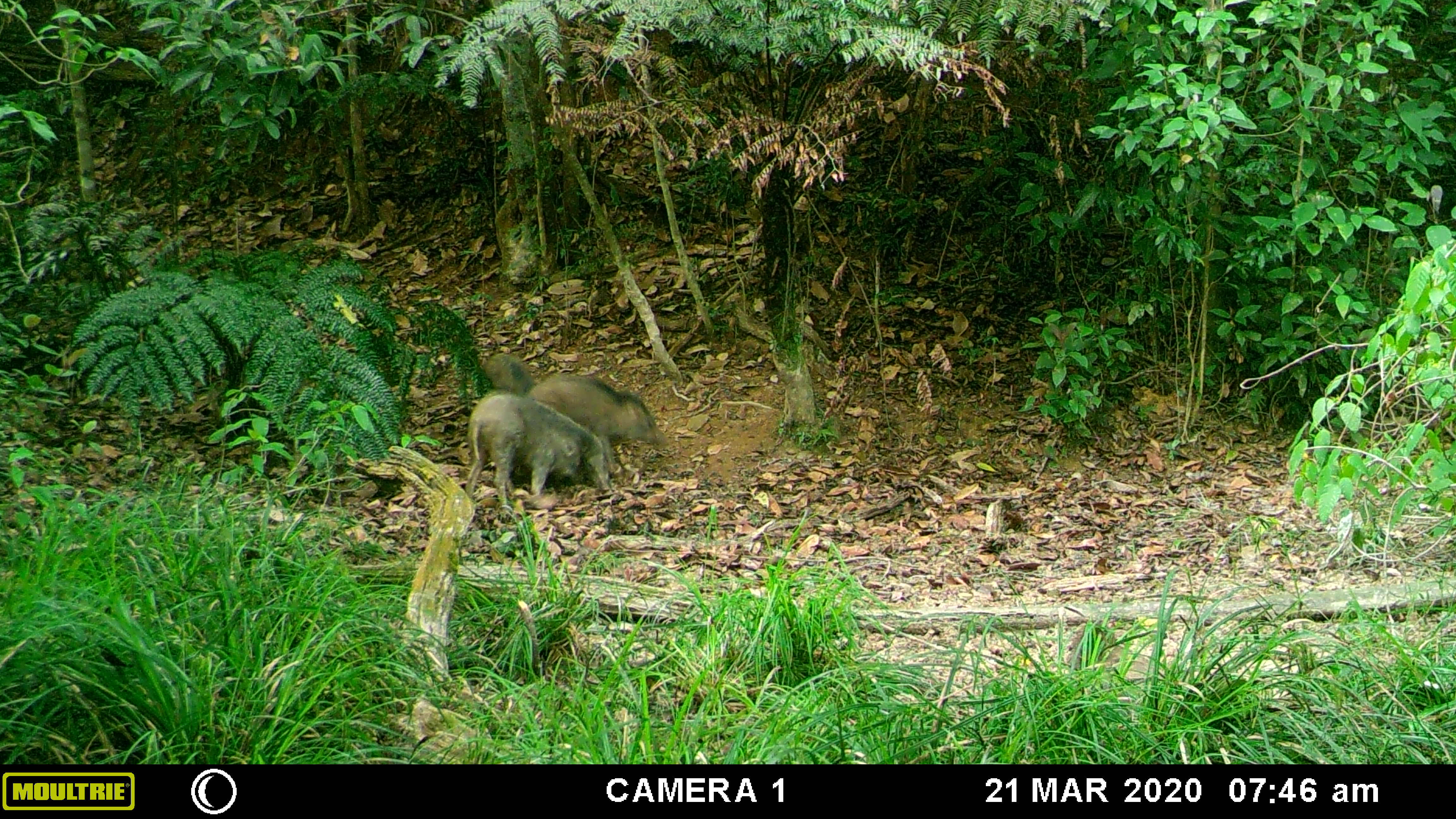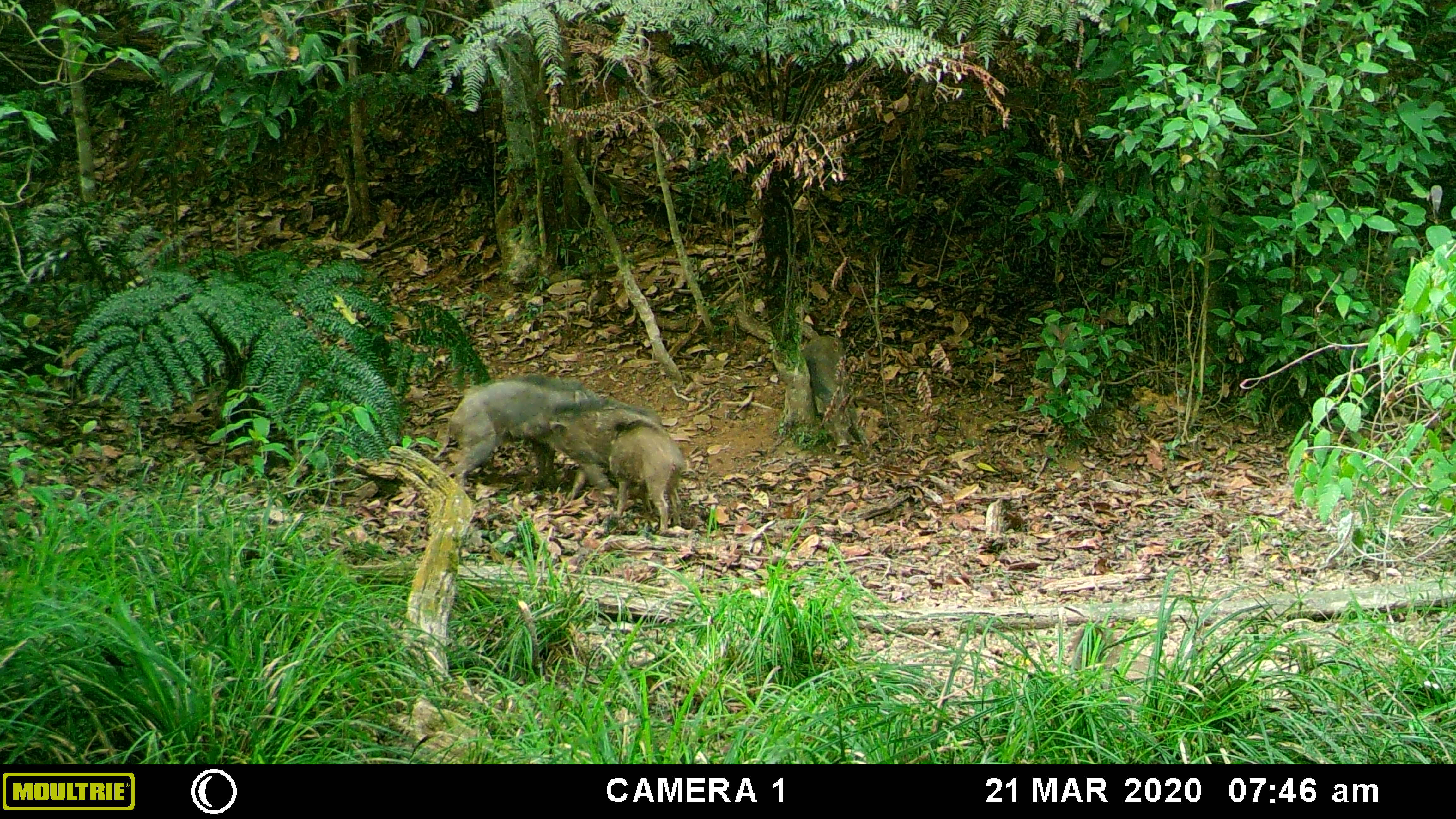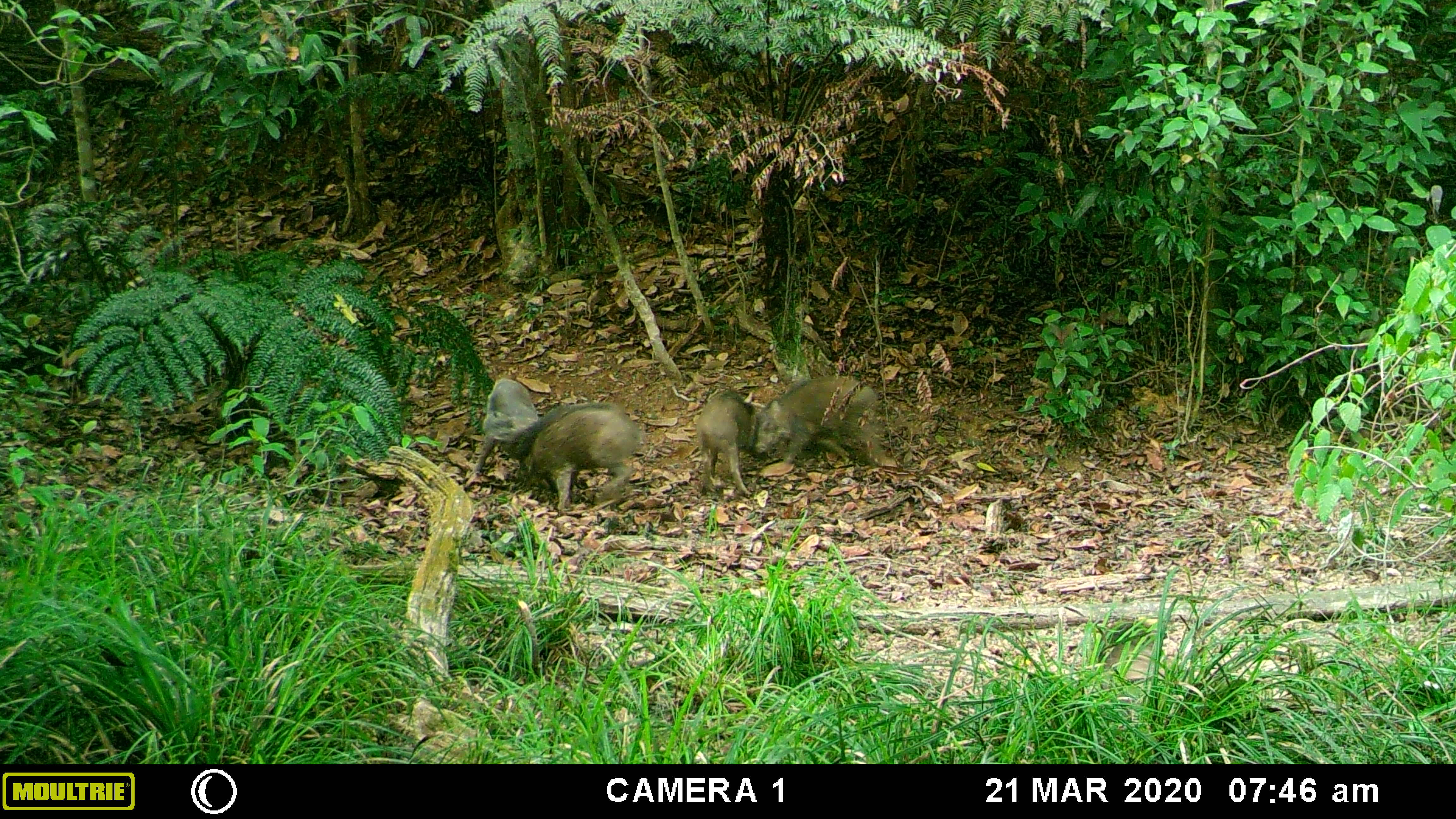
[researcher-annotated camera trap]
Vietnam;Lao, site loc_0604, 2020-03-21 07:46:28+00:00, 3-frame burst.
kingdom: Animalia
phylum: Chordata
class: Mammalia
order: Artiodactyla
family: Suidae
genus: Sus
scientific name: Sus scrofa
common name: eurasian wild pig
Eurasian wild pig (Sus scrofa). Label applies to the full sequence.